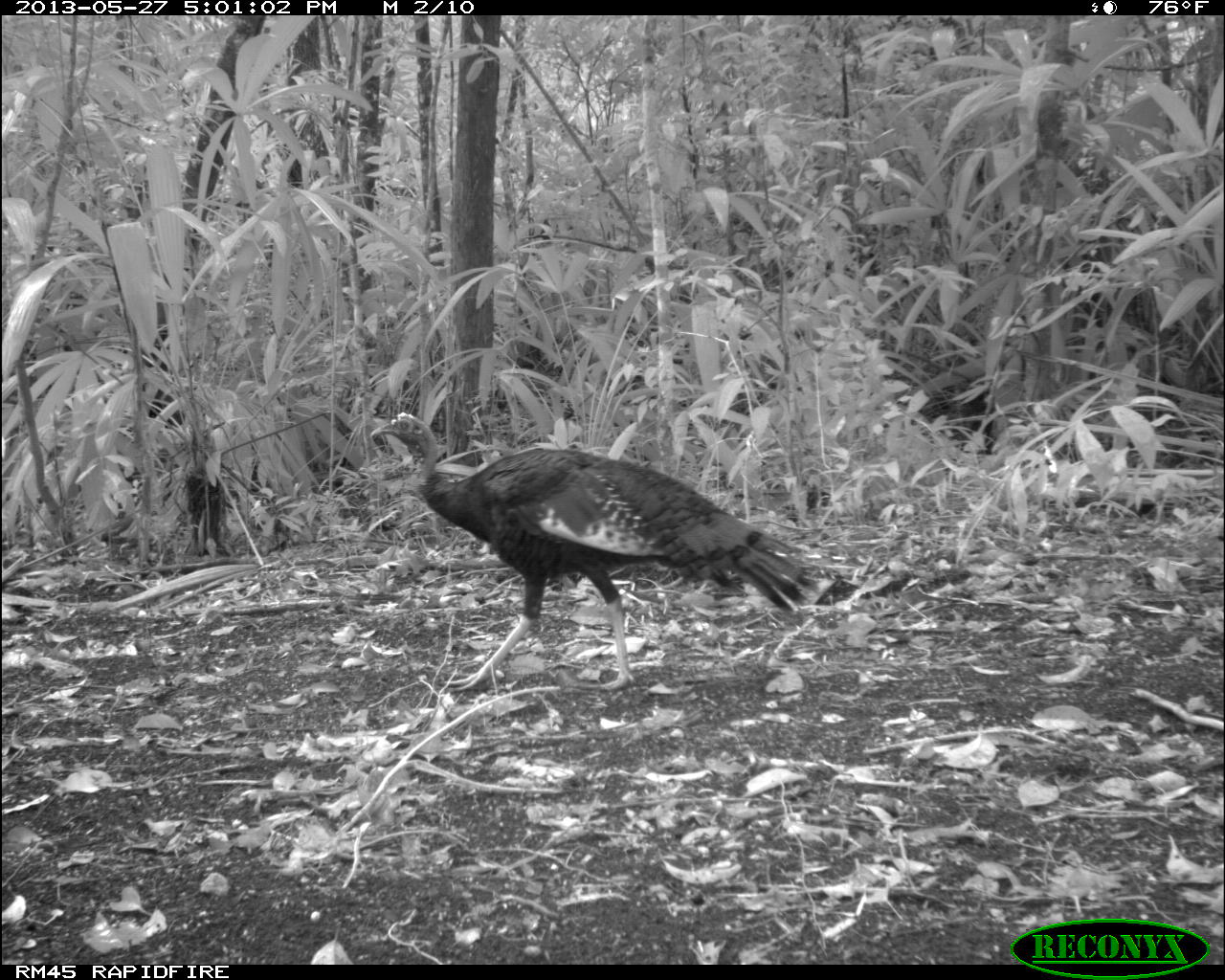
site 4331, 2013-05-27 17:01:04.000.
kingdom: Animalia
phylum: Chordata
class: Aves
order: Galliformes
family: Phasianidae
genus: Meleagris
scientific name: Meleagris ocellata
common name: ocellated turkey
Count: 1.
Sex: female.